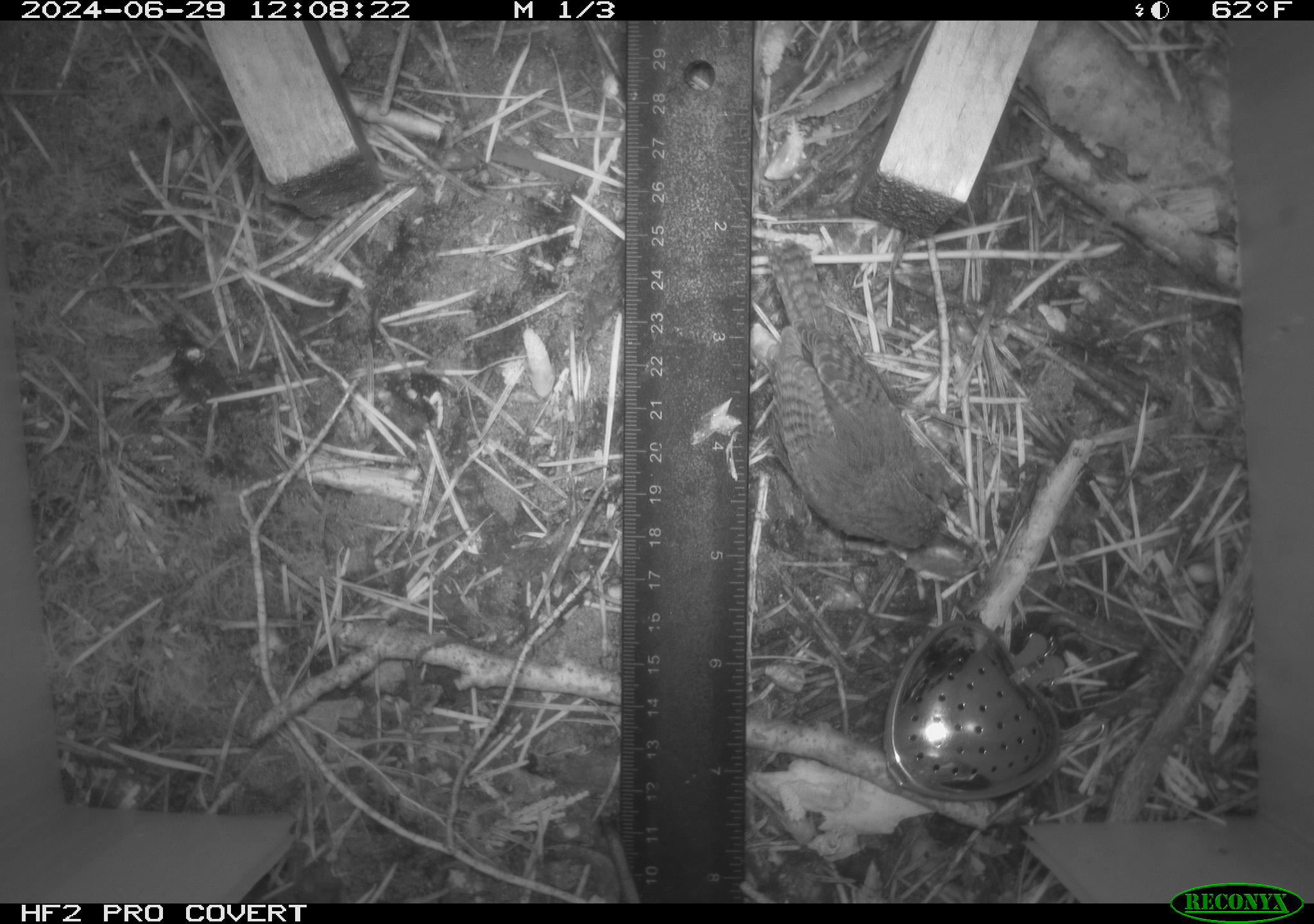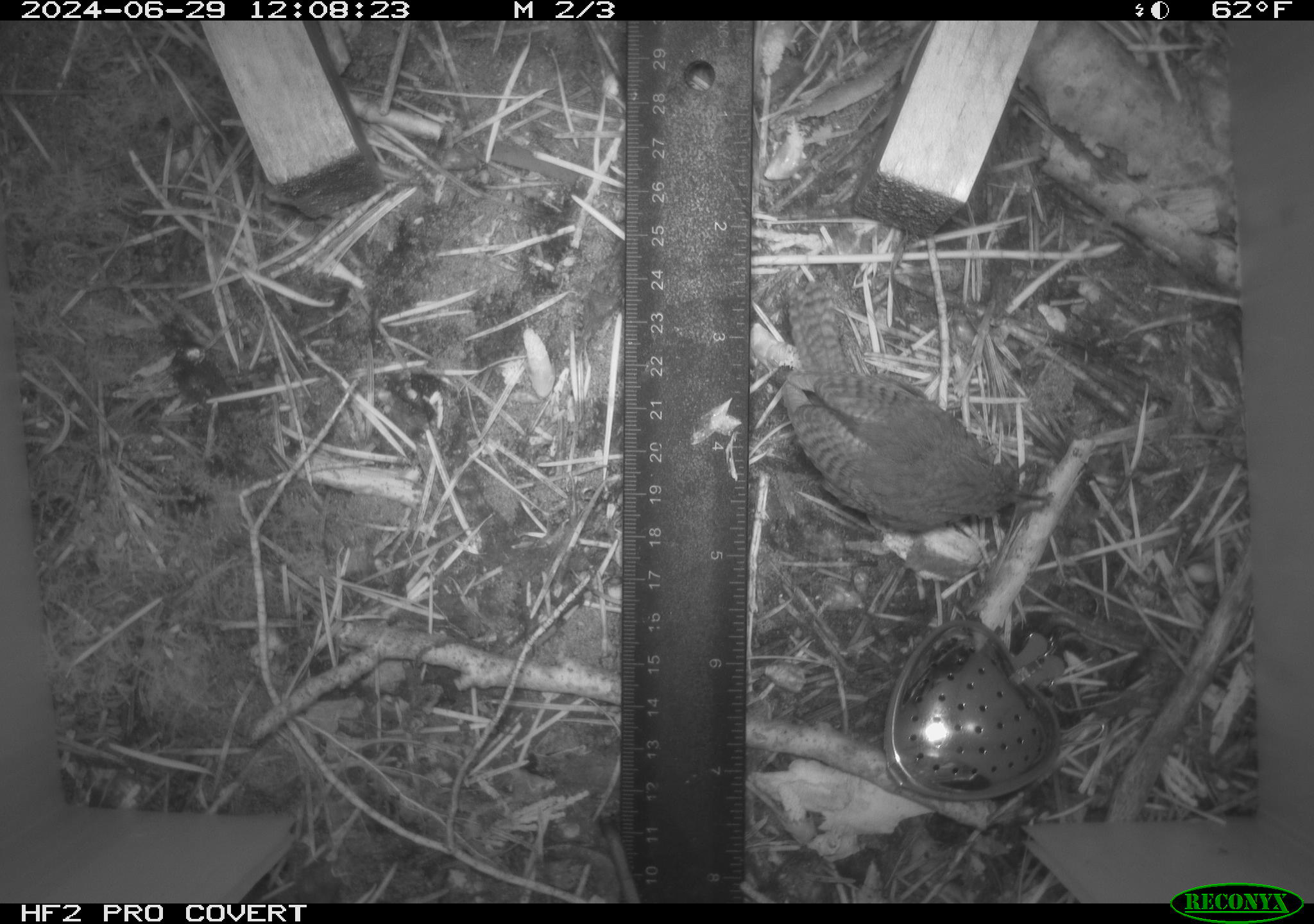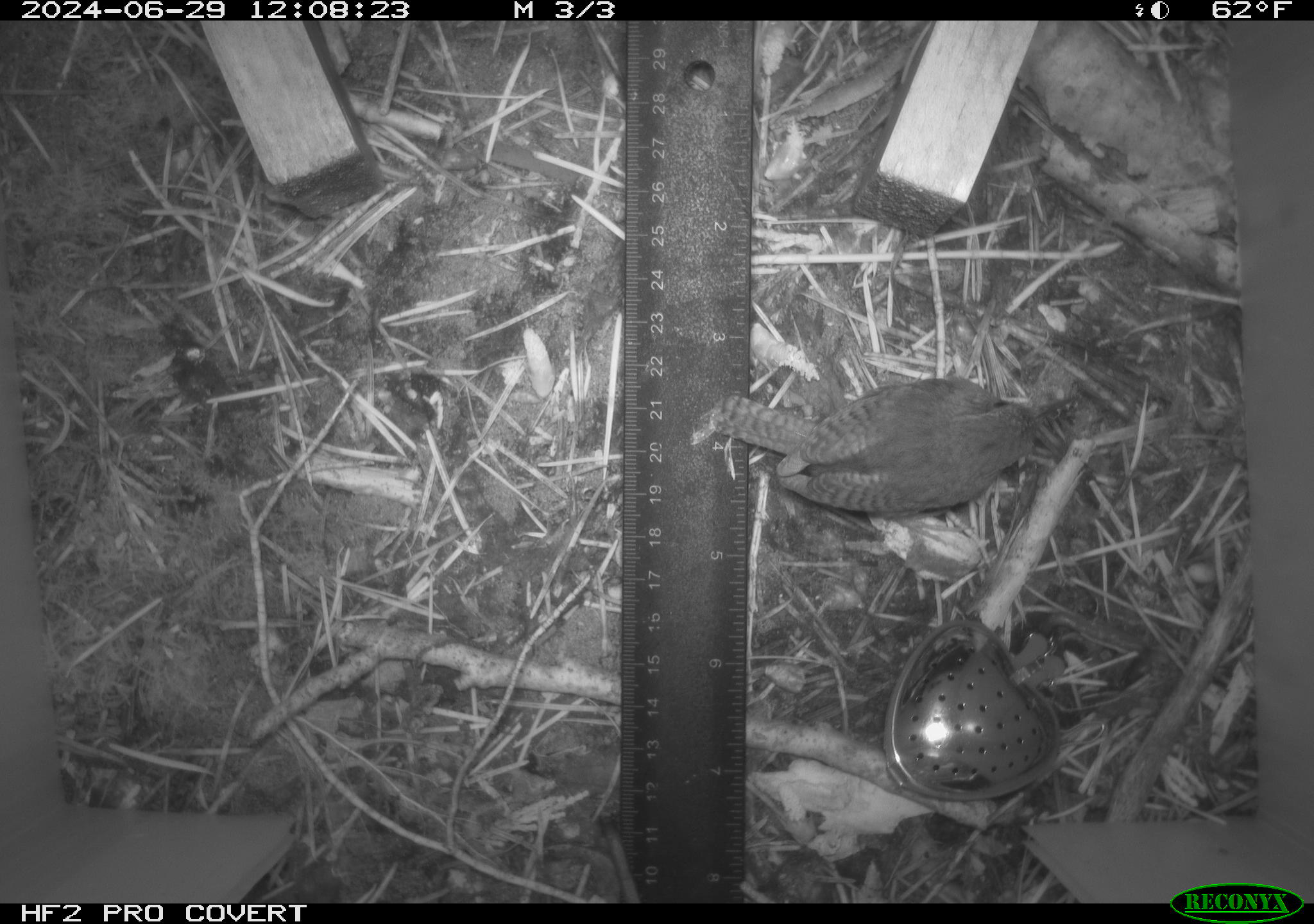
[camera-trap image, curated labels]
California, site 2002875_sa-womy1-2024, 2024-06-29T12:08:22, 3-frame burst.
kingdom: Animalia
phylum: Chordata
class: Aves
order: Passeriformes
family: Troglodytidae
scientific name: Troglodytidae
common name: wren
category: troglodytidae family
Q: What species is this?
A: Troglodytidae family (wren) (Troglodytidae).